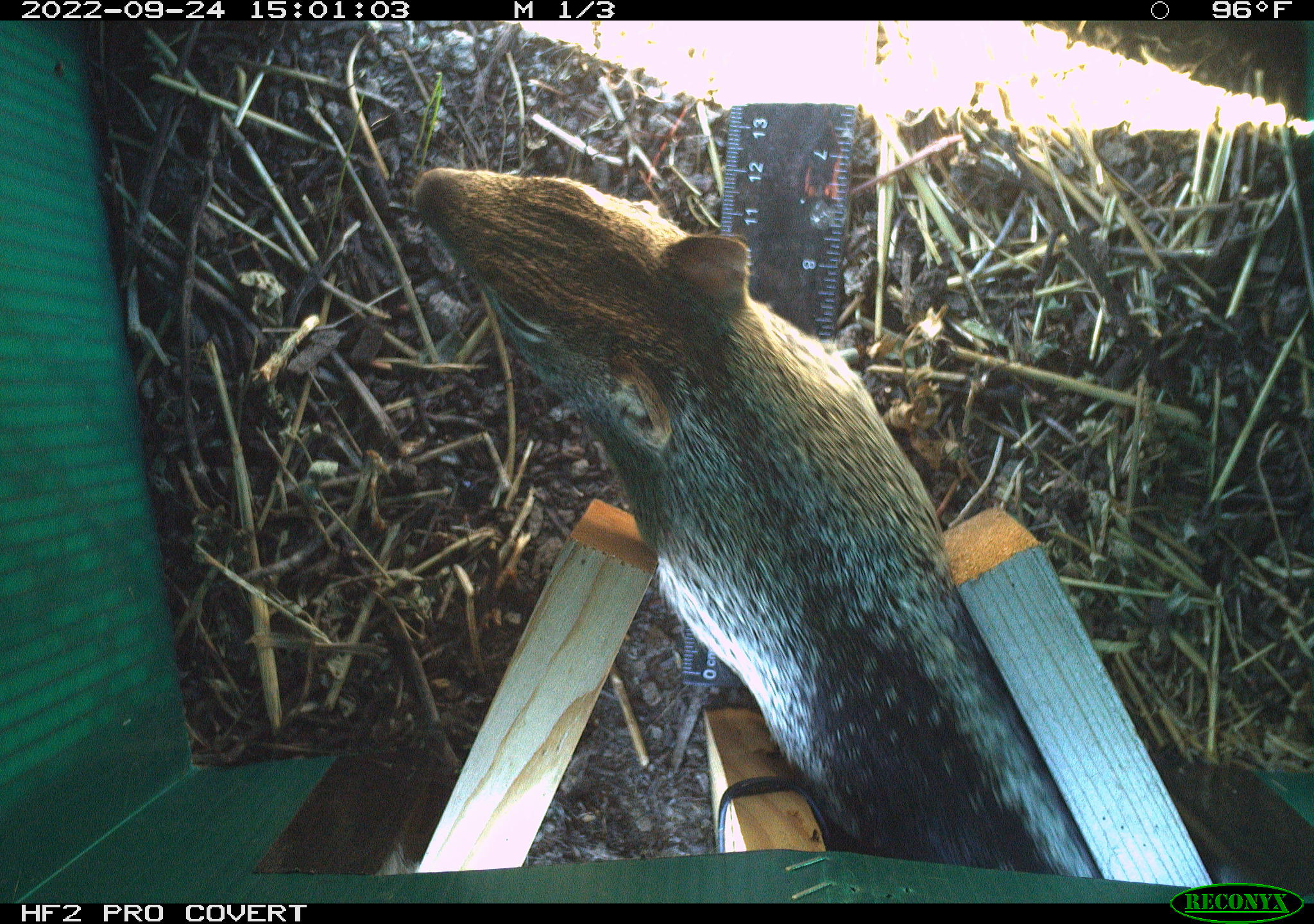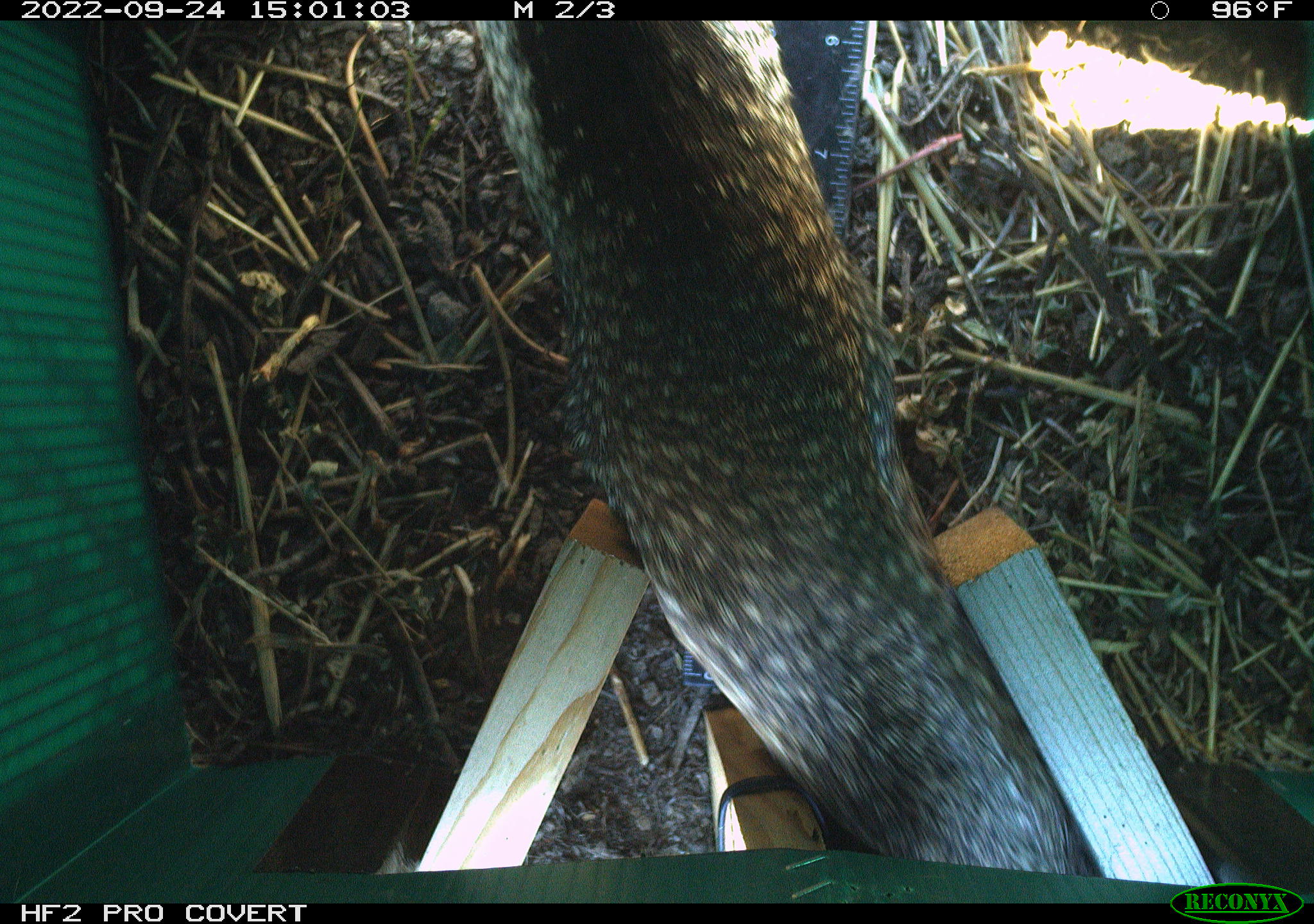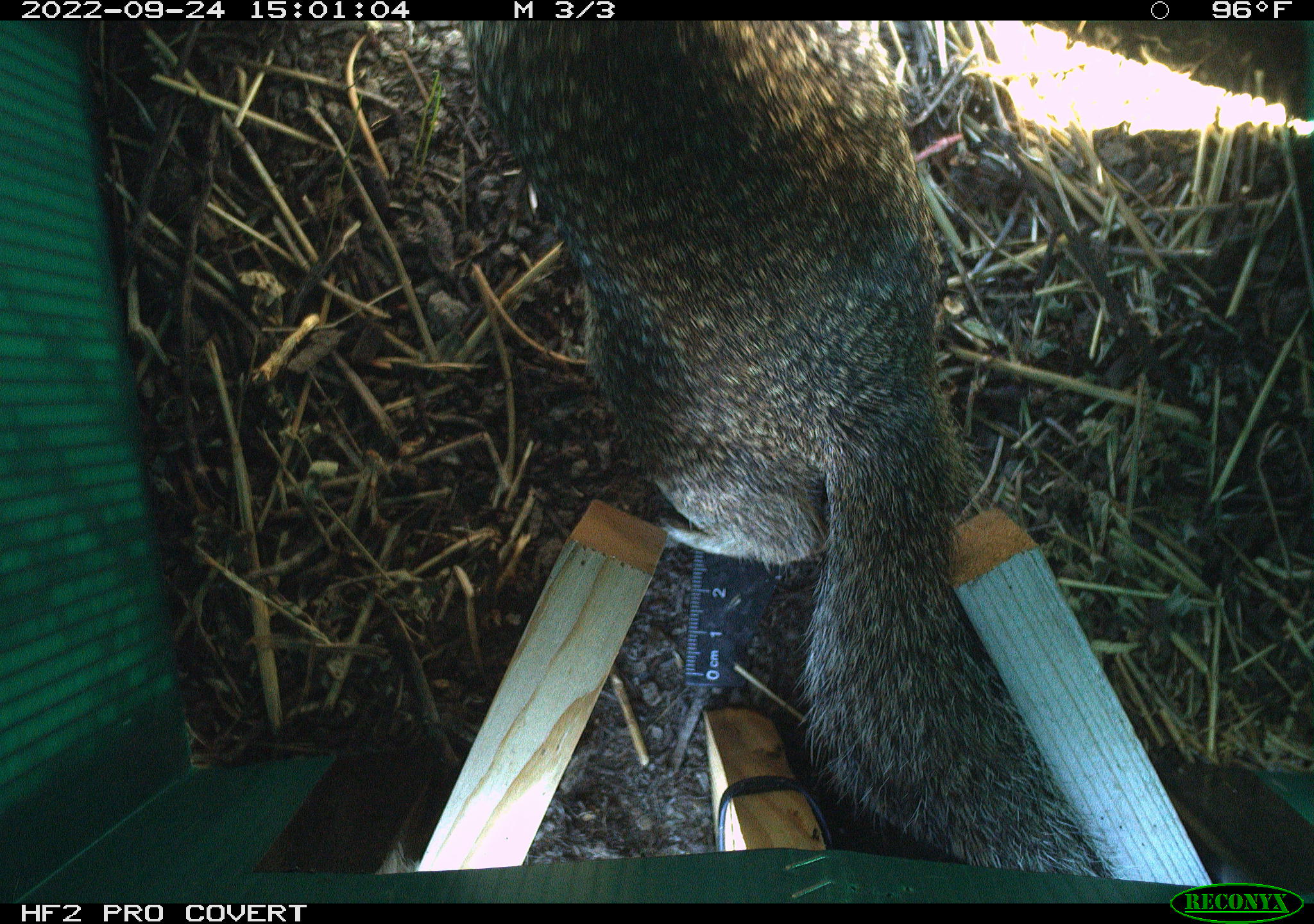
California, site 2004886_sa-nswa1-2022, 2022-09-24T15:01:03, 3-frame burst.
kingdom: Animalia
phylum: Chordata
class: Mammalia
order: Rodentia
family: Sciuridae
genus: Otospermophilus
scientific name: Otospermophilus beecheyi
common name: california ground squirrel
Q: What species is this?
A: California ground squirrel (Otospermophilus beecheyi).